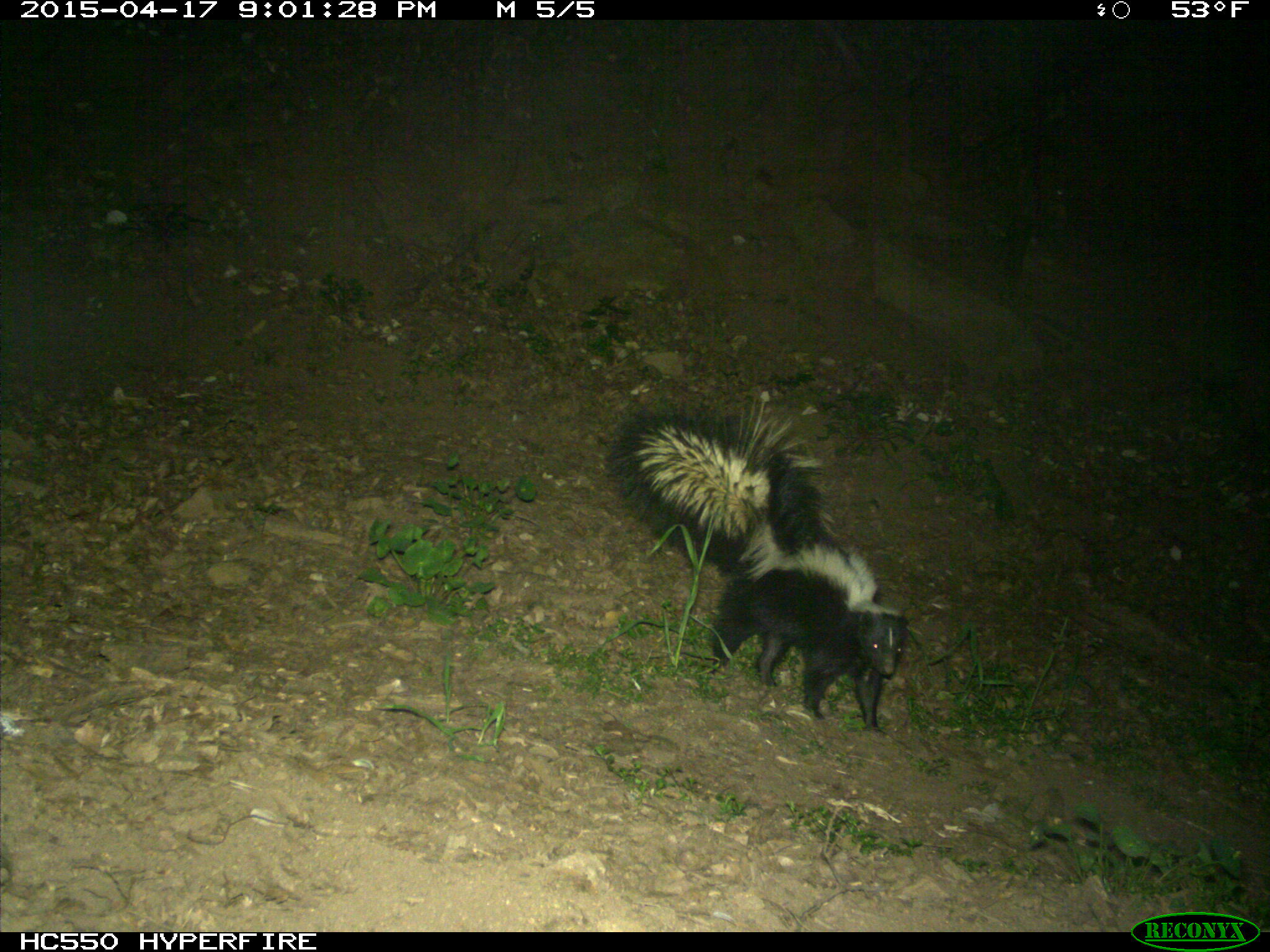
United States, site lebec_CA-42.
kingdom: Animalia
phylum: Chordata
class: Mammalia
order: Carnivora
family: Mephitidae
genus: Mephitis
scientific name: Mephitis mephitis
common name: striped skunk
Mephitis mephitis (striped skunk).